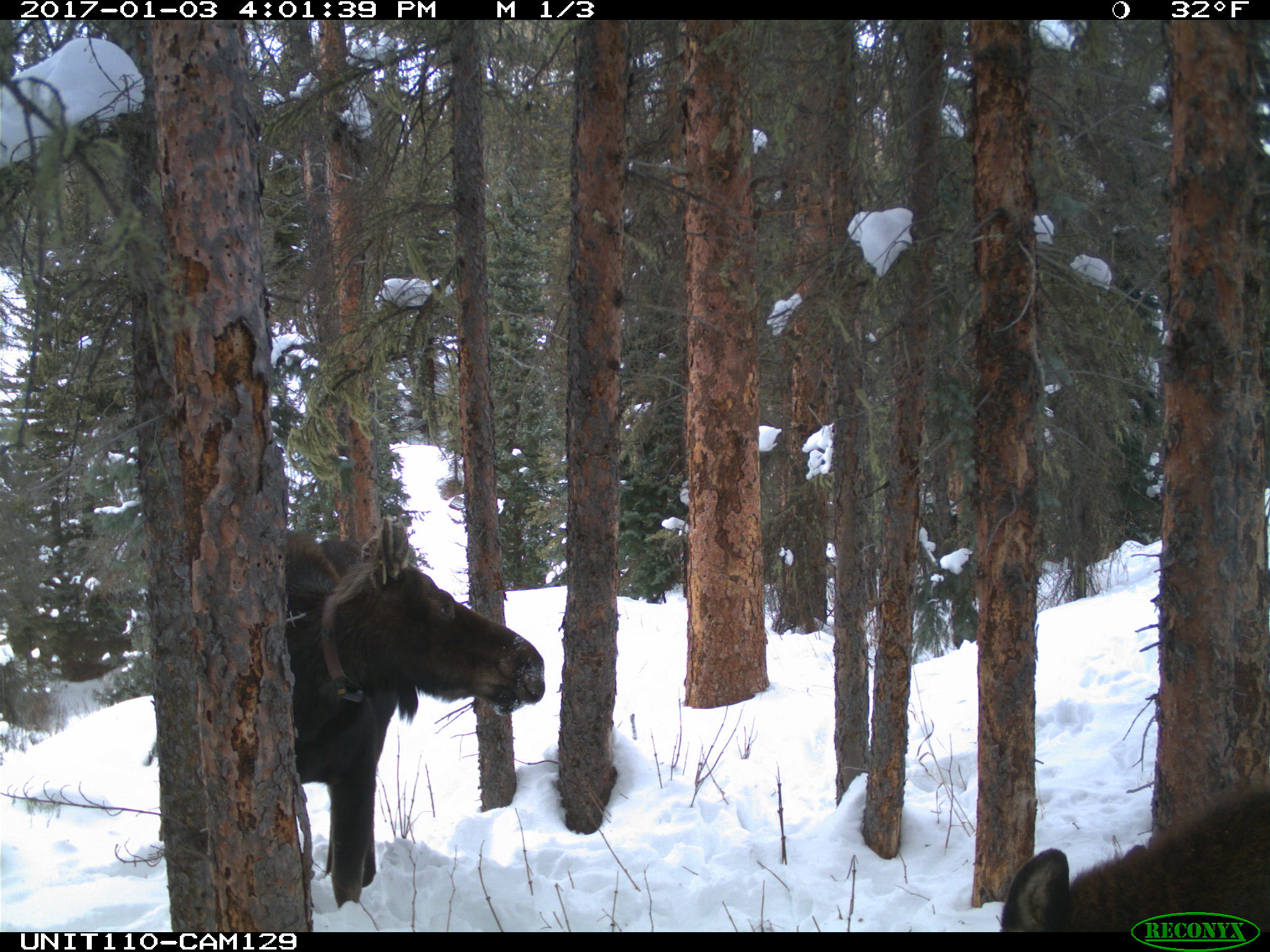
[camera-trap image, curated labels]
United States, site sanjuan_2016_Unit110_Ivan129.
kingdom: Animalia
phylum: Chordata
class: Mammalia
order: Artiodactyla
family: Cervidae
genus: Alces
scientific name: Alces alces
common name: moose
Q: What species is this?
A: Alces alces (moose).